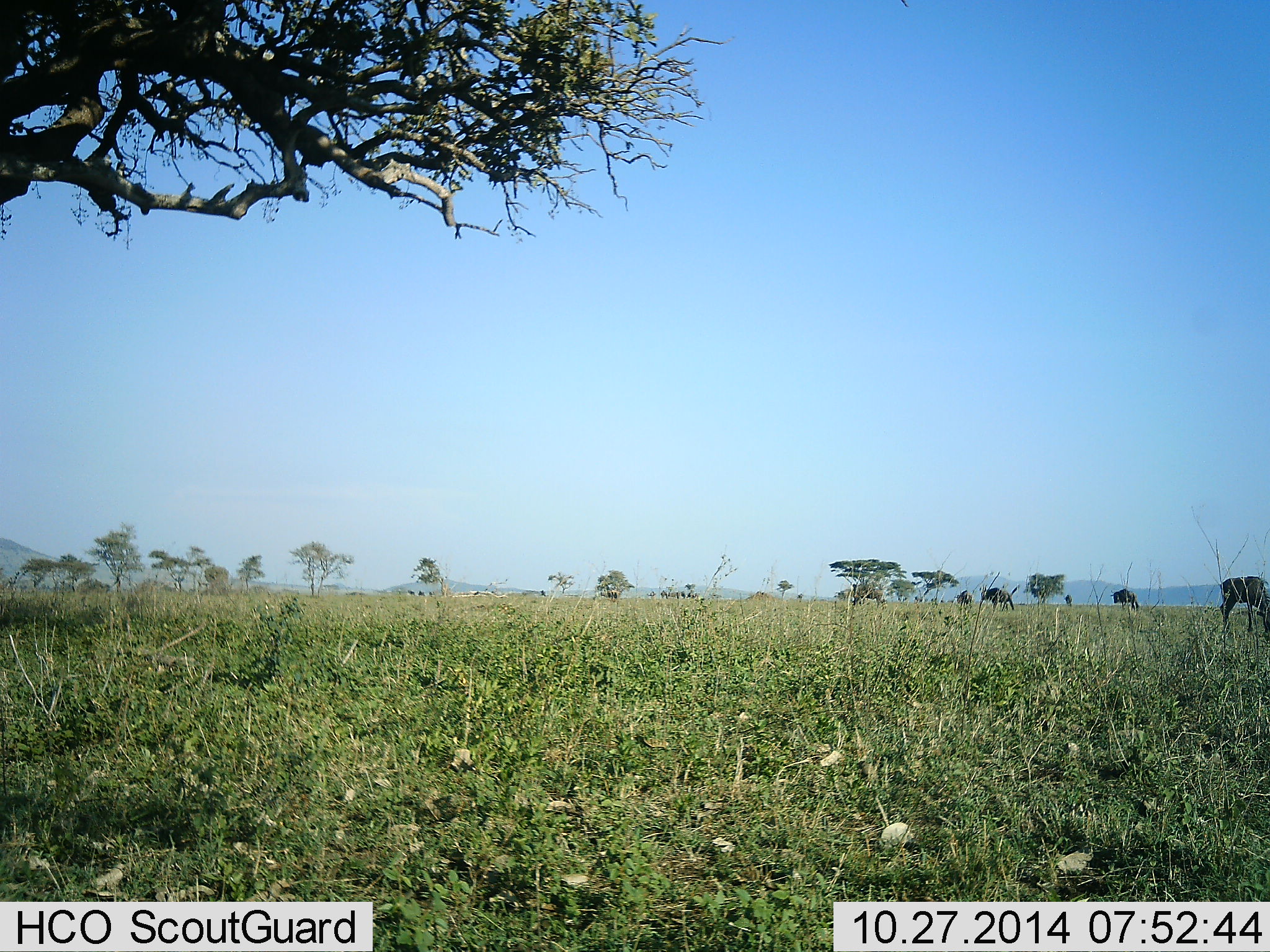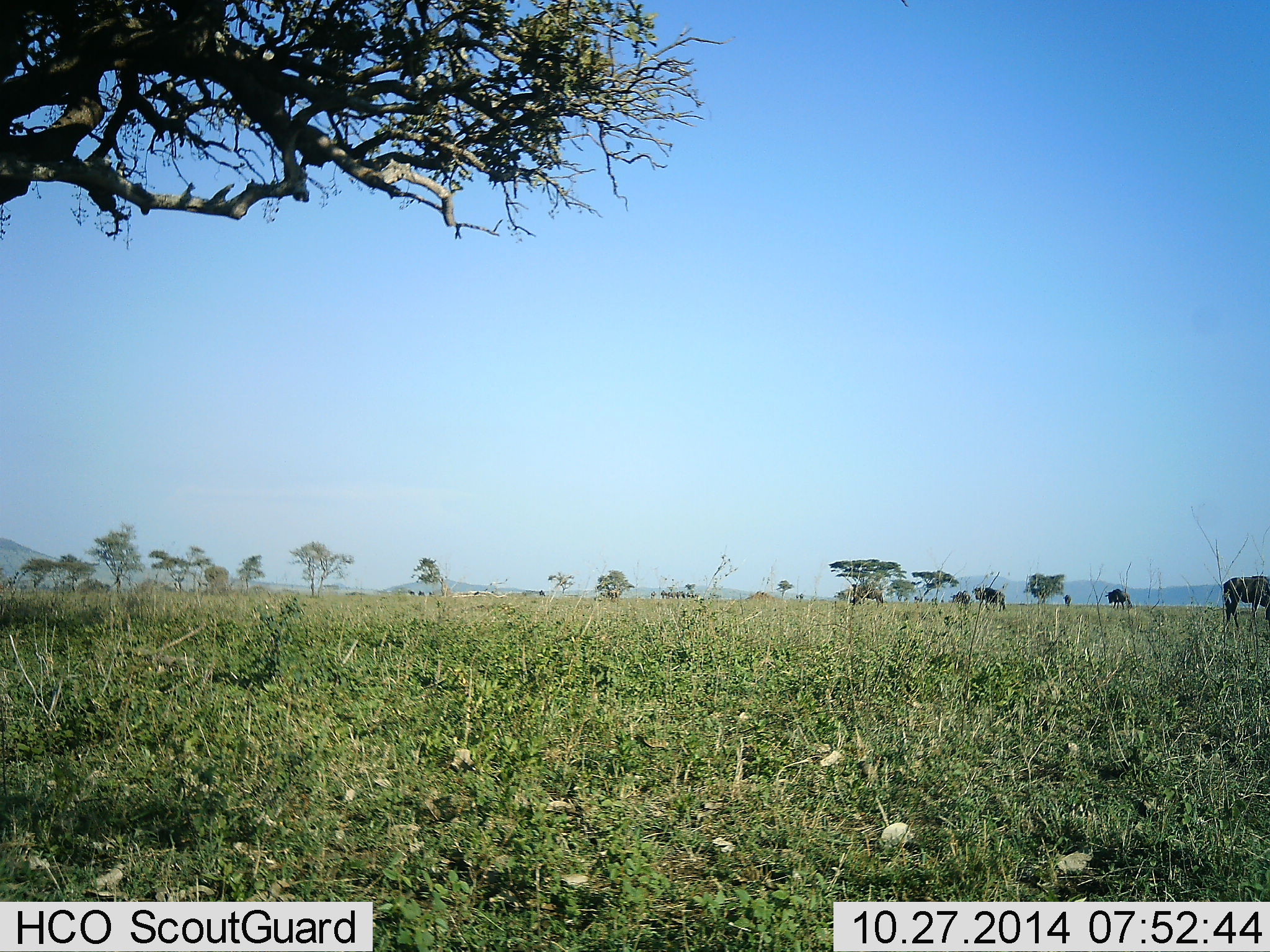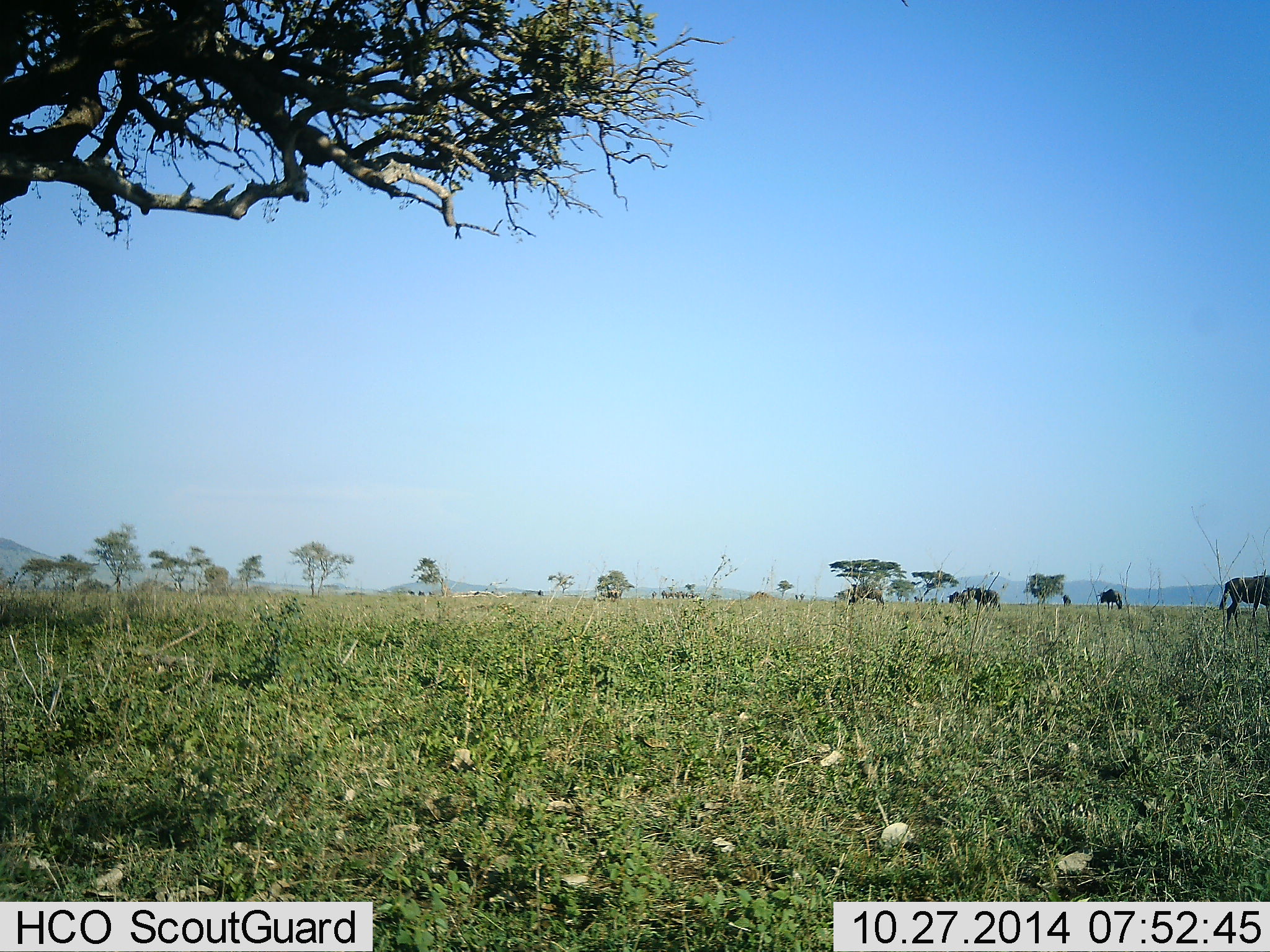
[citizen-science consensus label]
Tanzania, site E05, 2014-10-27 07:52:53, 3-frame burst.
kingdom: Animalia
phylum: Chordata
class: Mammalia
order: Artiodactyla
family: Bovidae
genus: Connochaetes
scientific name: Connochaetes taurinus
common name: blue wildebeest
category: wildebeest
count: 5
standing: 9%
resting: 0%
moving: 73%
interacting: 0%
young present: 0%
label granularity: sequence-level